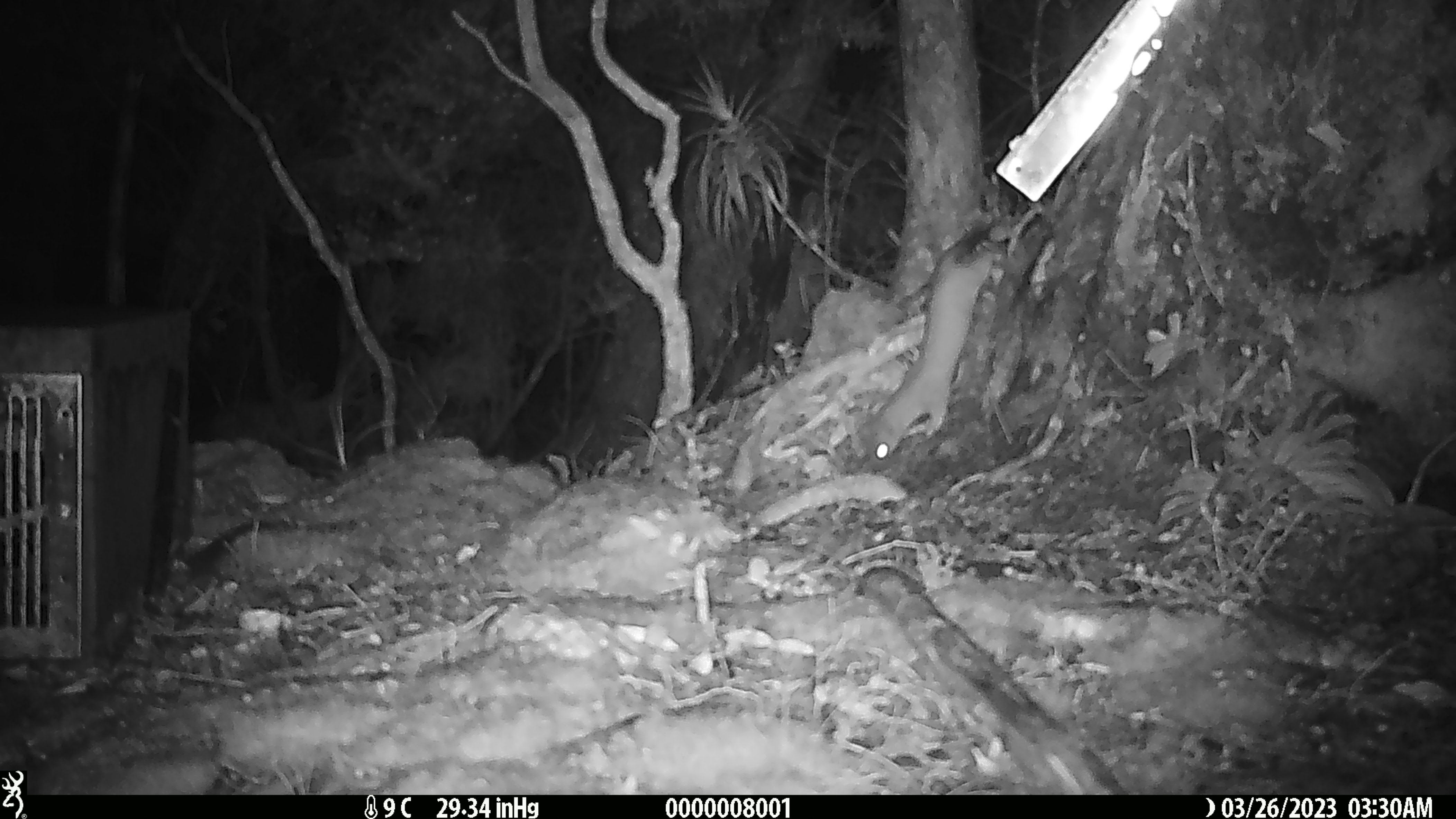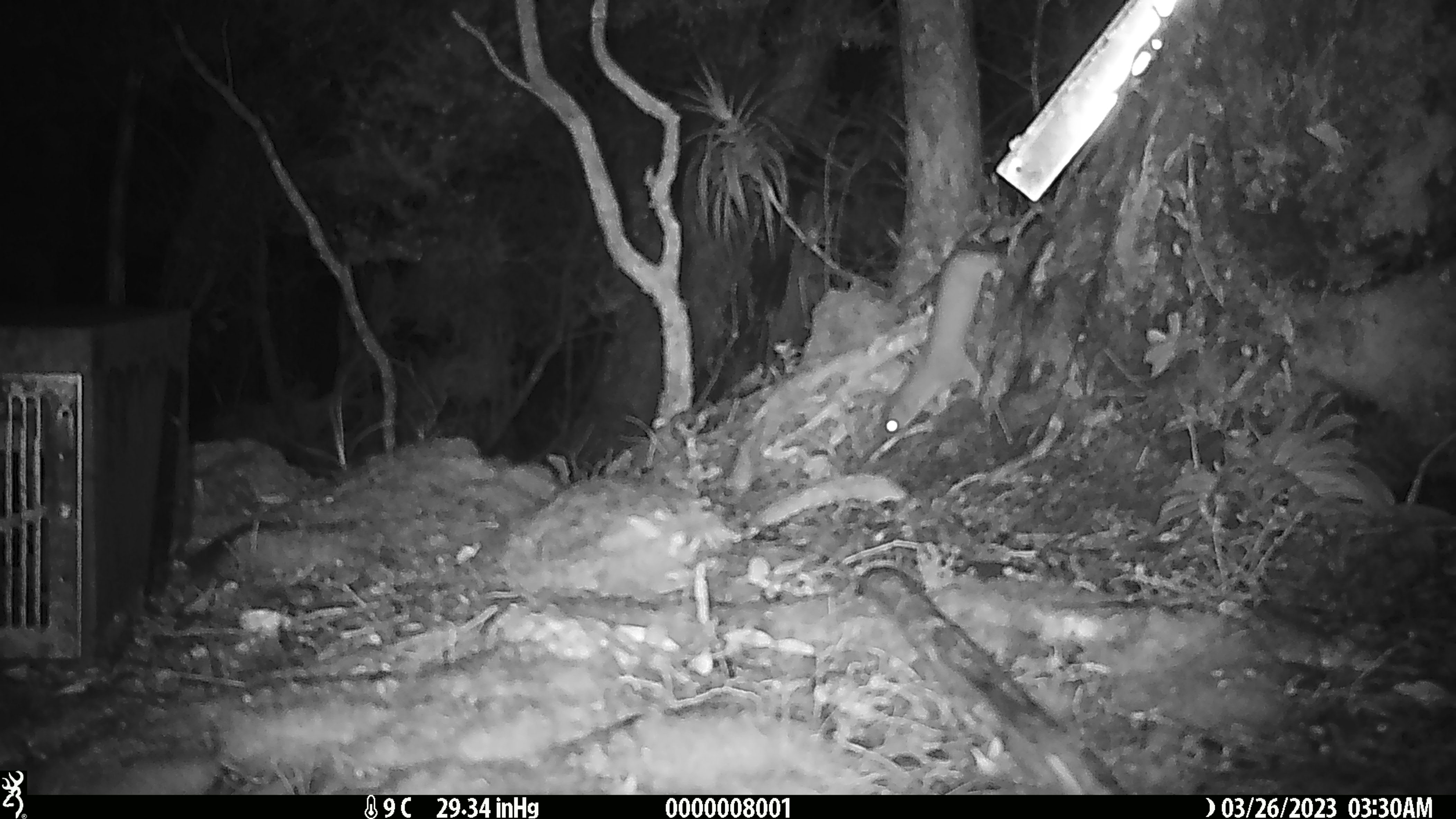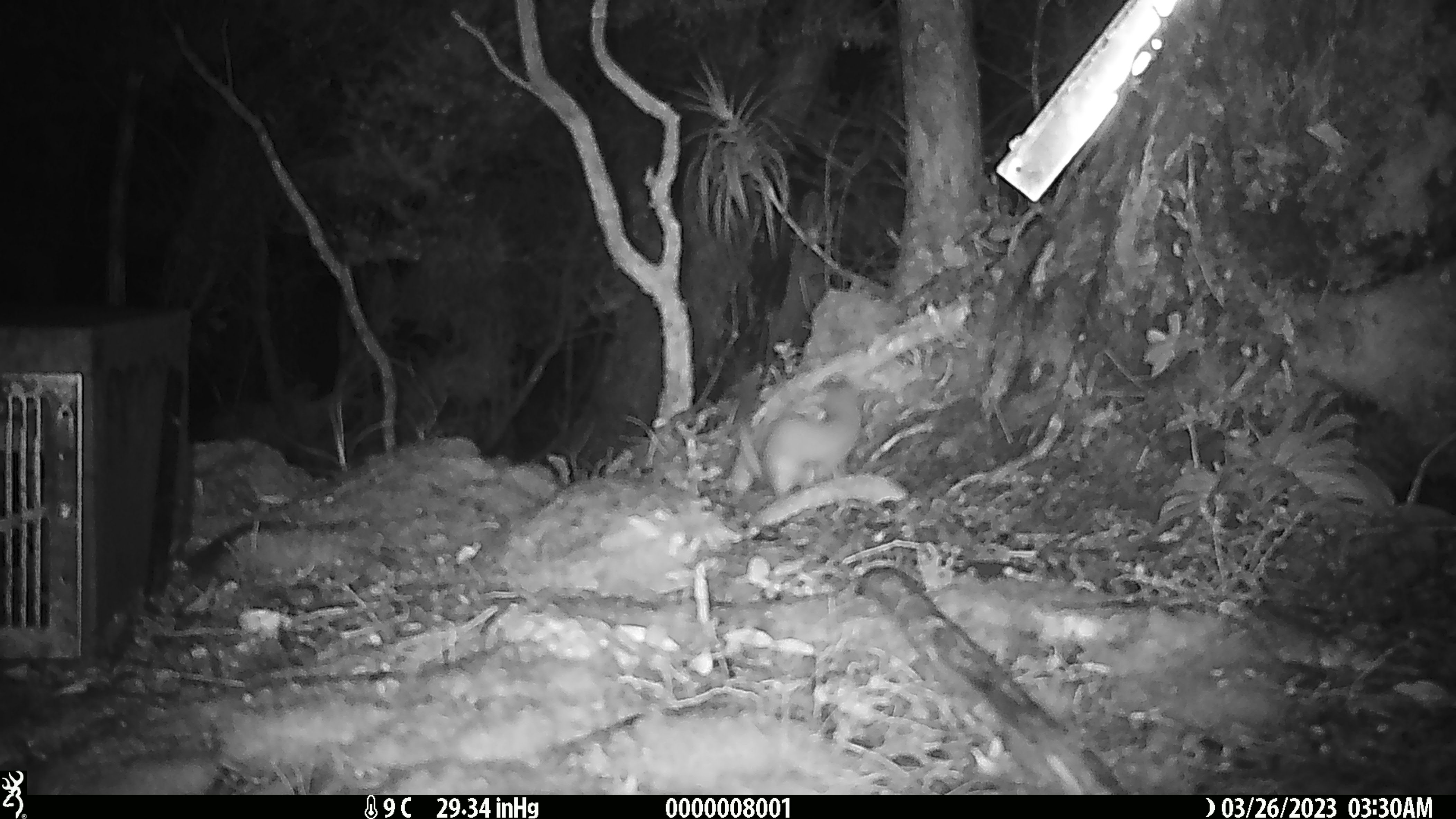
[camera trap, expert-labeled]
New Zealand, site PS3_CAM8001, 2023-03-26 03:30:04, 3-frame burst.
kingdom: Animalia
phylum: Chordata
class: Mammalia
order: Carnivora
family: Mustelidae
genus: Mustela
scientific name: Mustela erminea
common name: stoat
Stoat (Mustela erminea).